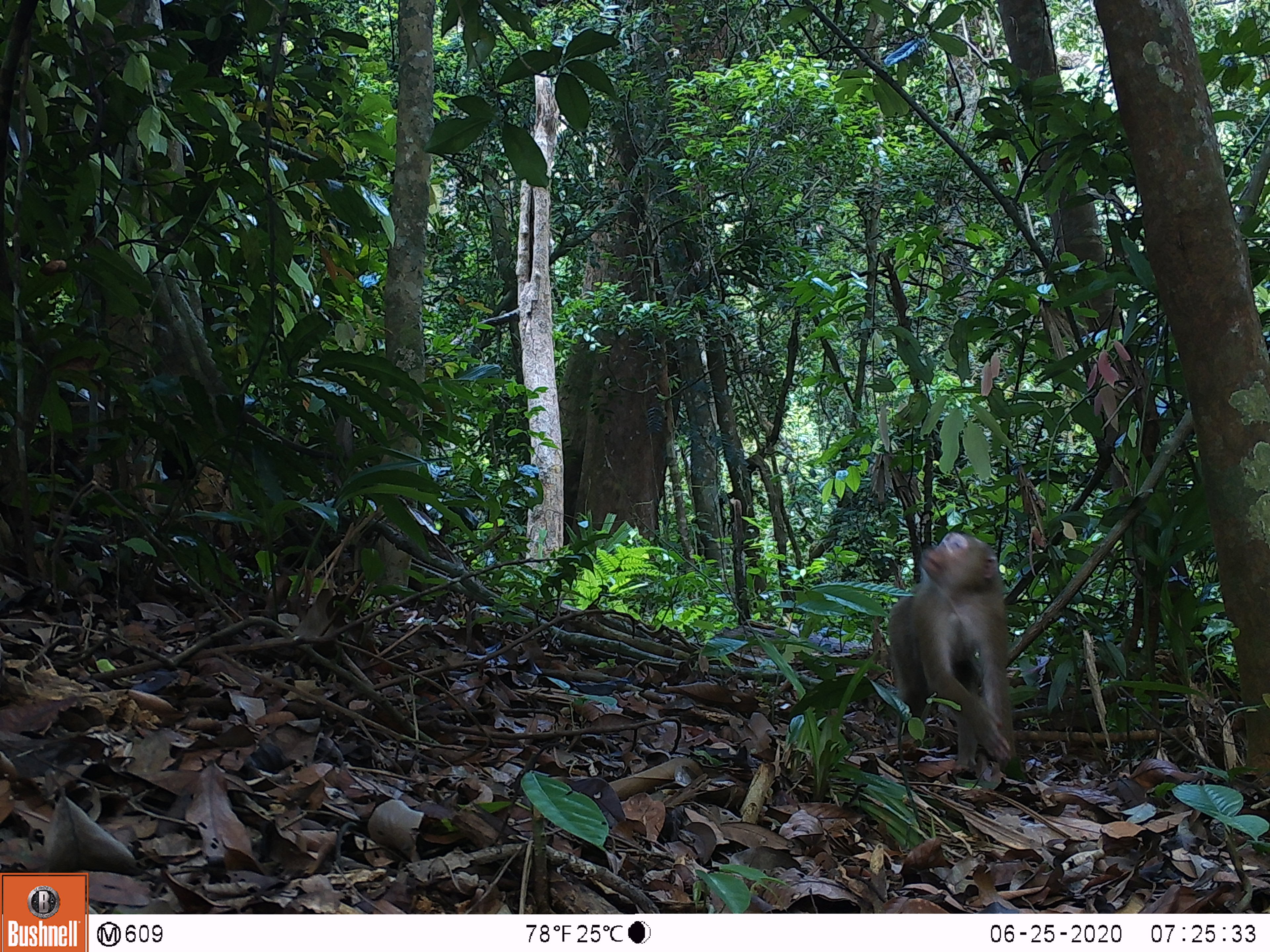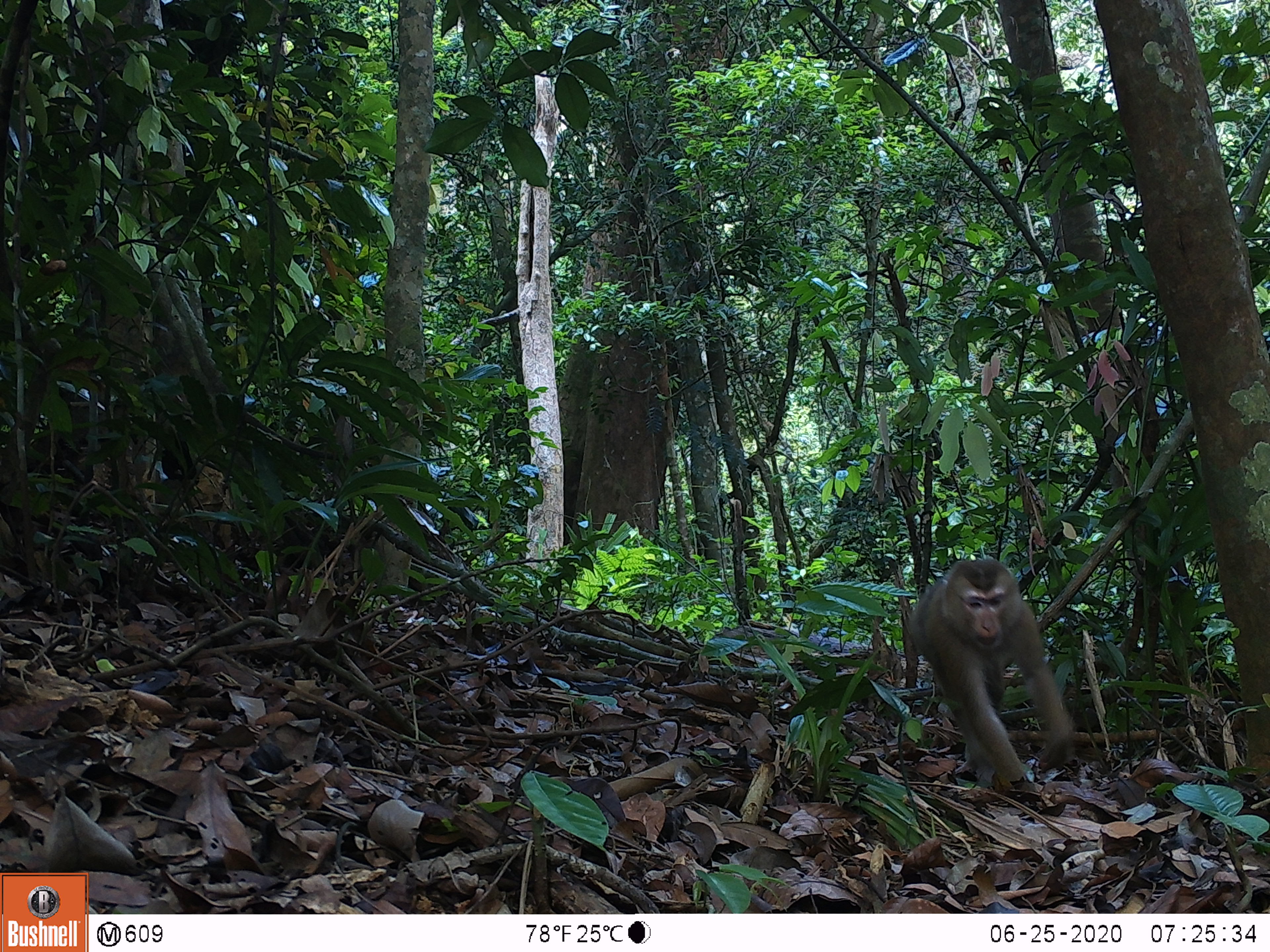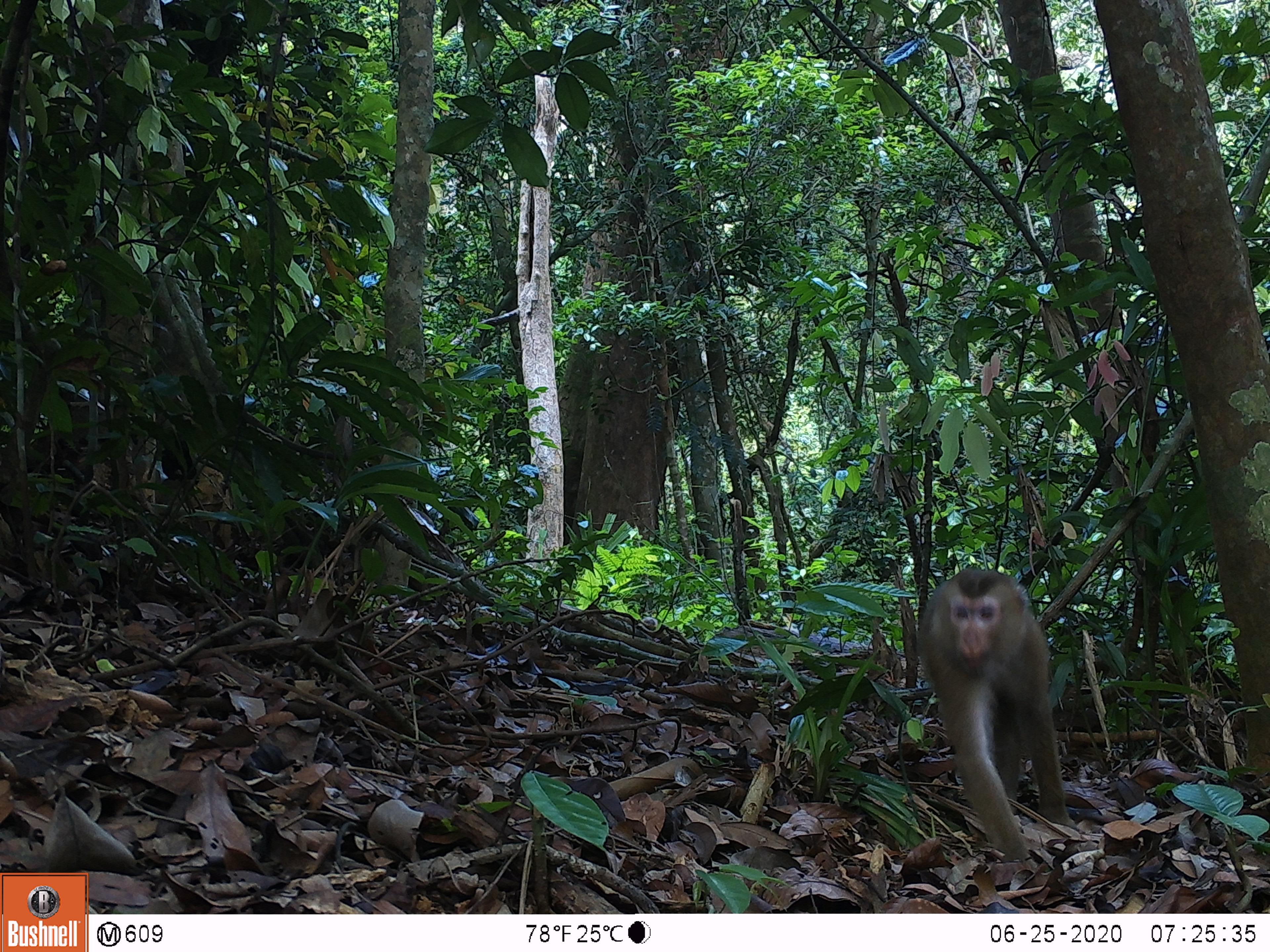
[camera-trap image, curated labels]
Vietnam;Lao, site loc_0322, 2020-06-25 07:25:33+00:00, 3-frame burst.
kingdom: Animalia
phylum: Chordata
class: Mammalia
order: Primates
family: Cercopithecidae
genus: Macaca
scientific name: Macaca nemestrina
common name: pig-tailed macaque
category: pig tailed macaque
Pig tailed macaque (pig-tailed macaque) (Macaca nemestrina). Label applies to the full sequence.